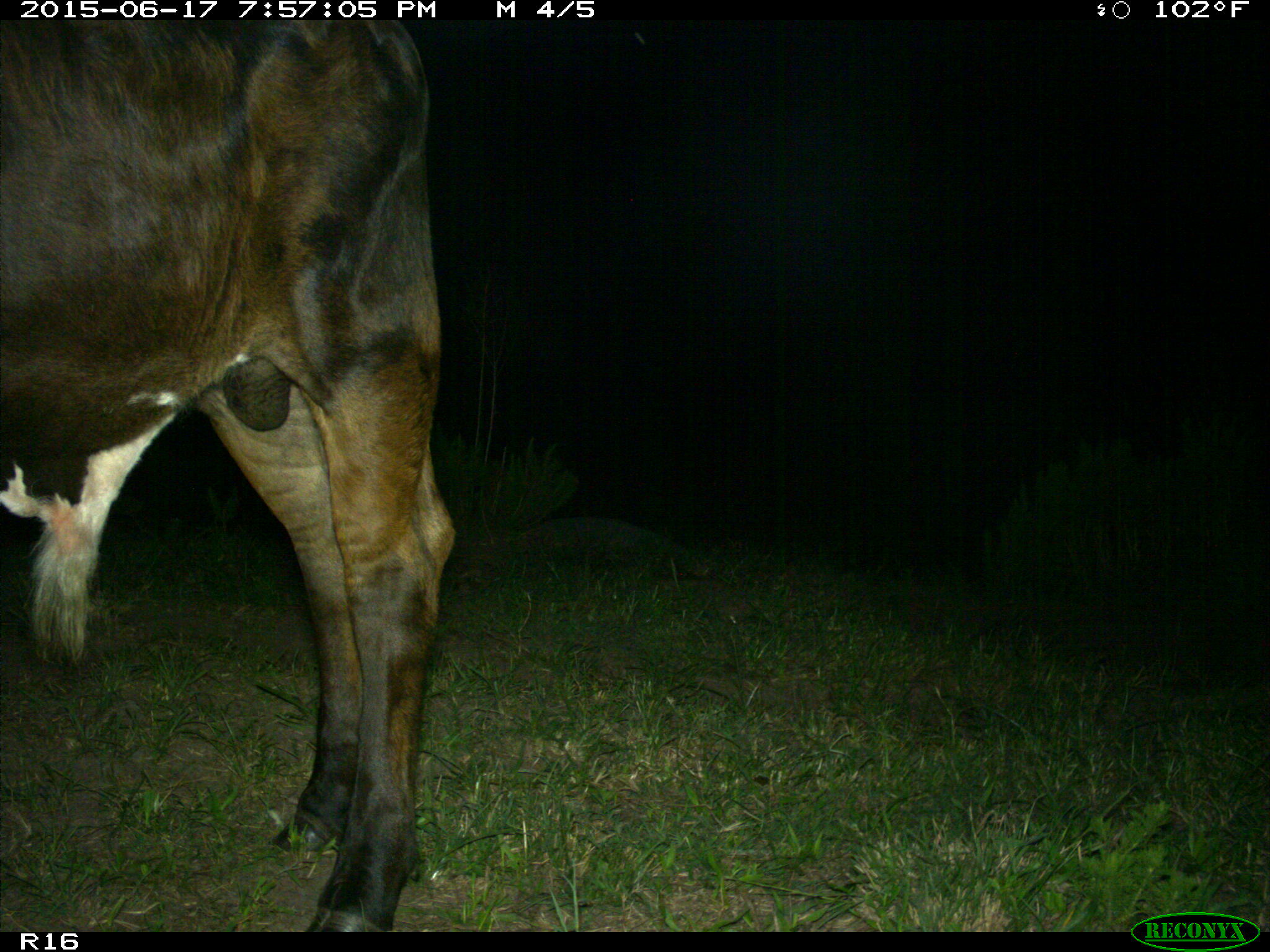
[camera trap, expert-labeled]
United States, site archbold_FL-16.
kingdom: Animalia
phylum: Chordata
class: Mammalia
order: Artiodactyla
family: Bovidae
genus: Bos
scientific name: Bos taurus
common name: domestic cow